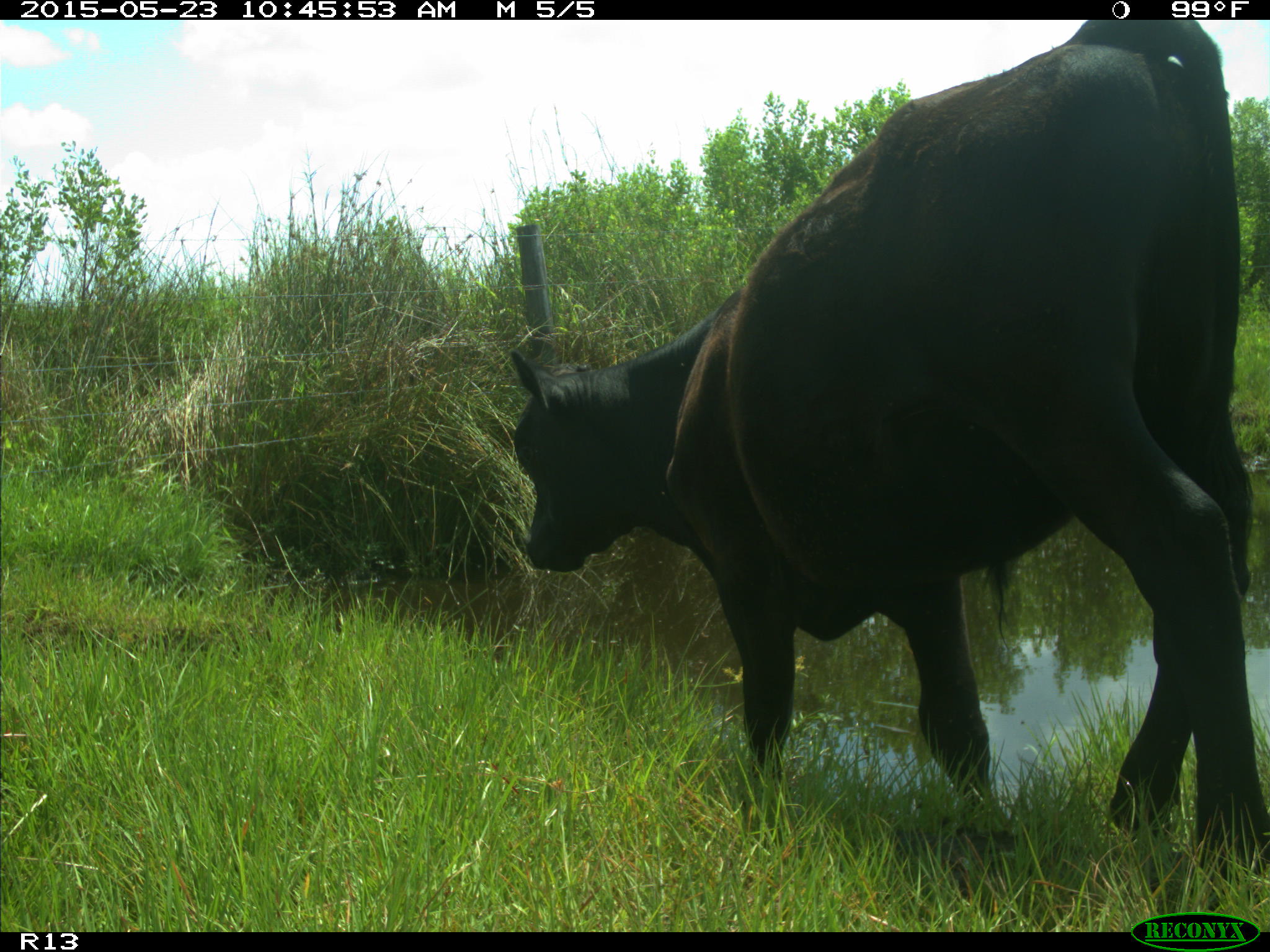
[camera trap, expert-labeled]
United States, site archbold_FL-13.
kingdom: Animalia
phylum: Chordata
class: Mammalia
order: Artiodactyla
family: Bovidae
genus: Bos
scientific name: Bos taurus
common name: domestic cow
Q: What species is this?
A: Bos taurus (domestic cow).